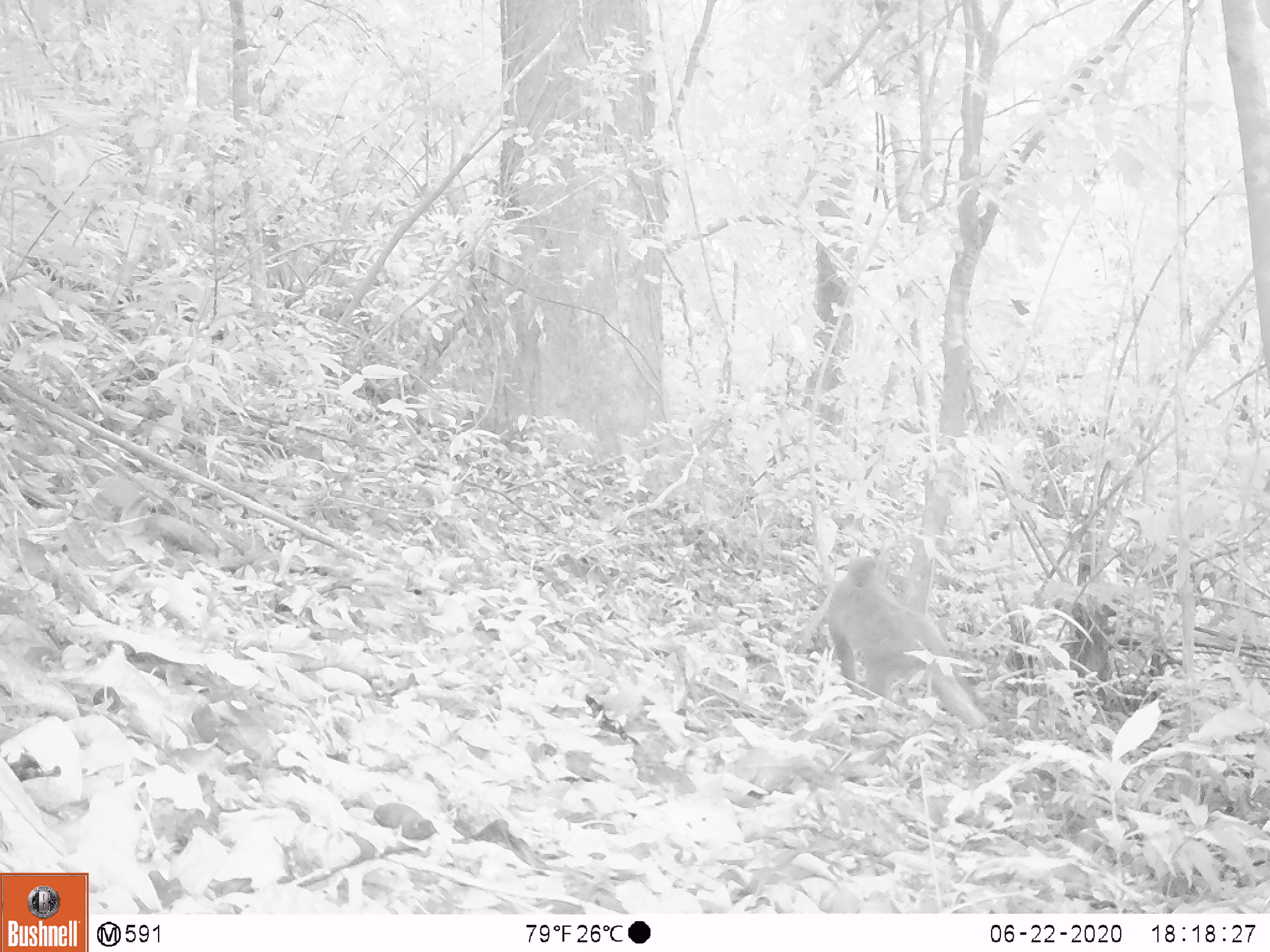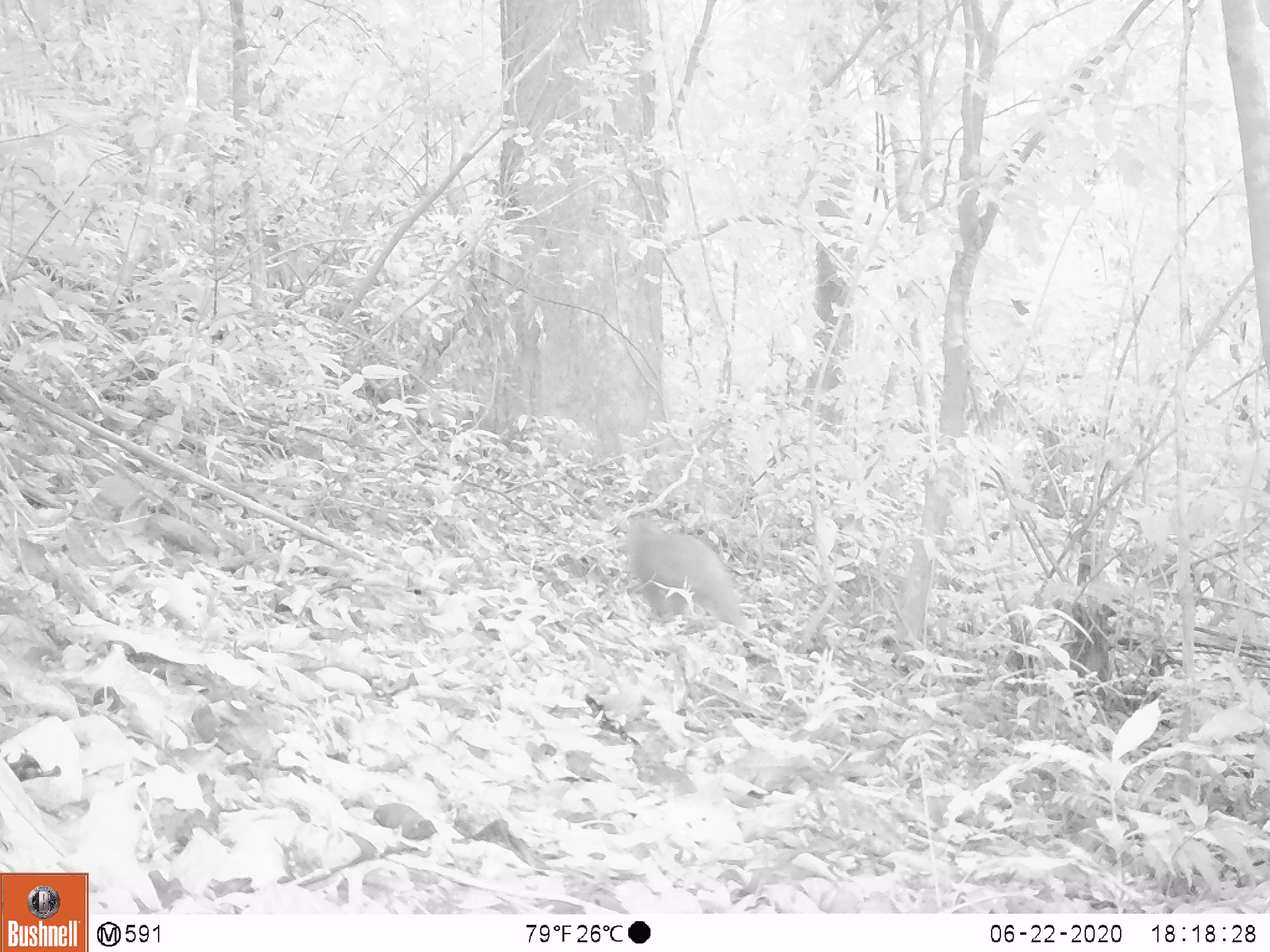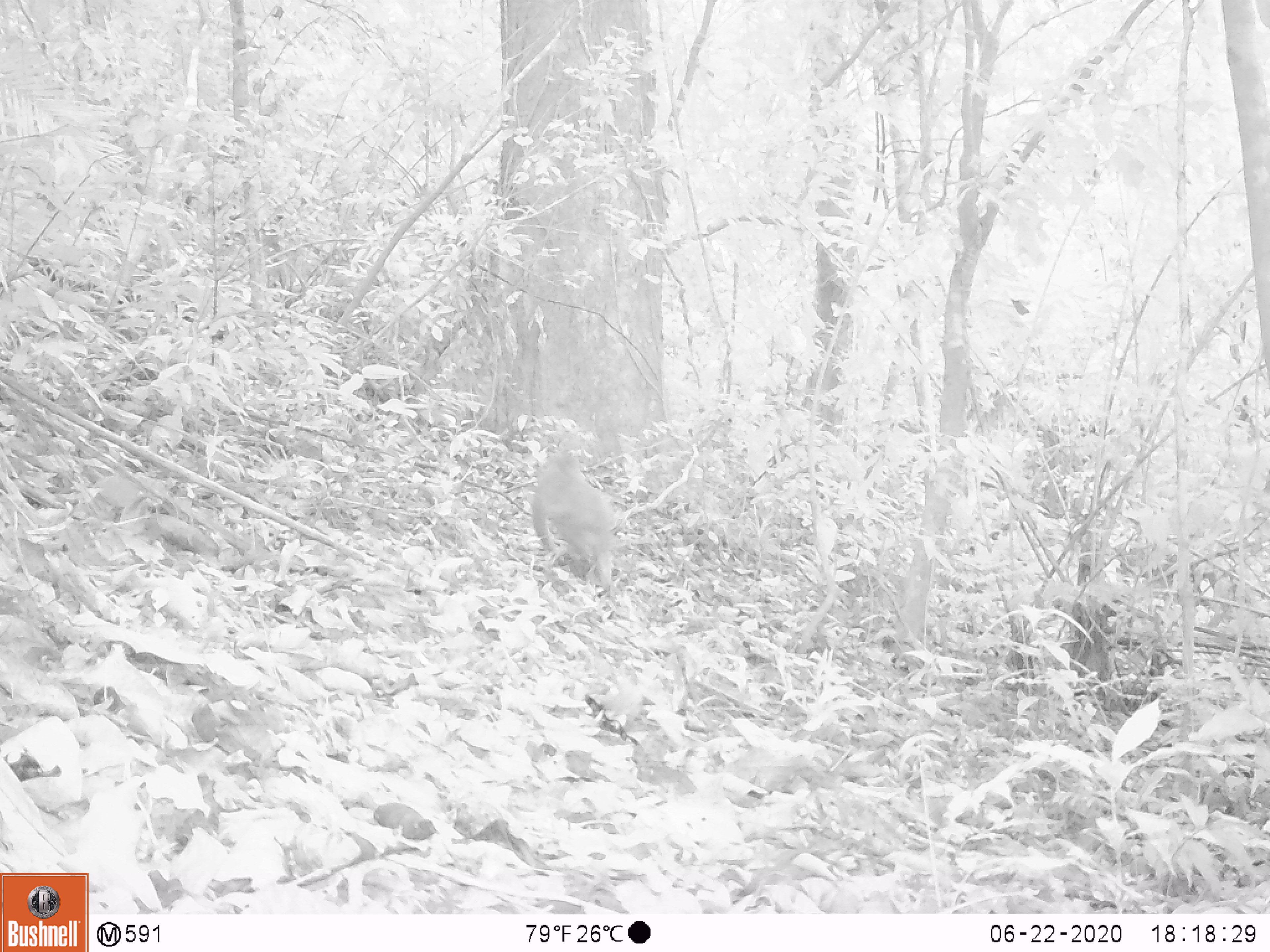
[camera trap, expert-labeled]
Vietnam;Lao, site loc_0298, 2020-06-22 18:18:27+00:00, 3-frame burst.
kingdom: Animalia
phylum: Chordata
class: Mammalia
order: Primates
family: Cercopithecidae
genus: Macaca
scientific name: Macaca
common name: macaques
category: assam or rhesus macaque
Assam or rhesus macaque (macaques) (Macaca). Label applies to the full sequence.